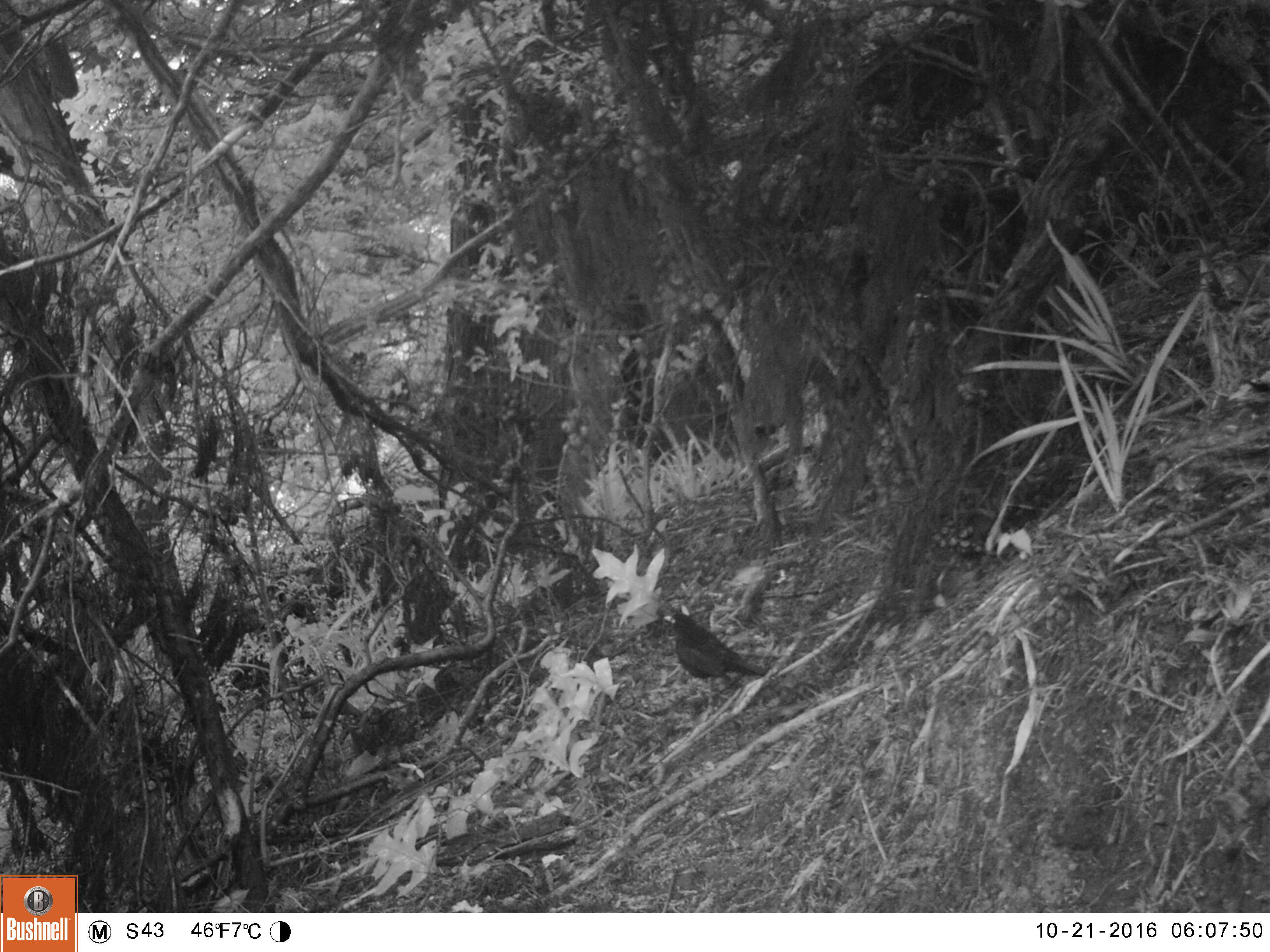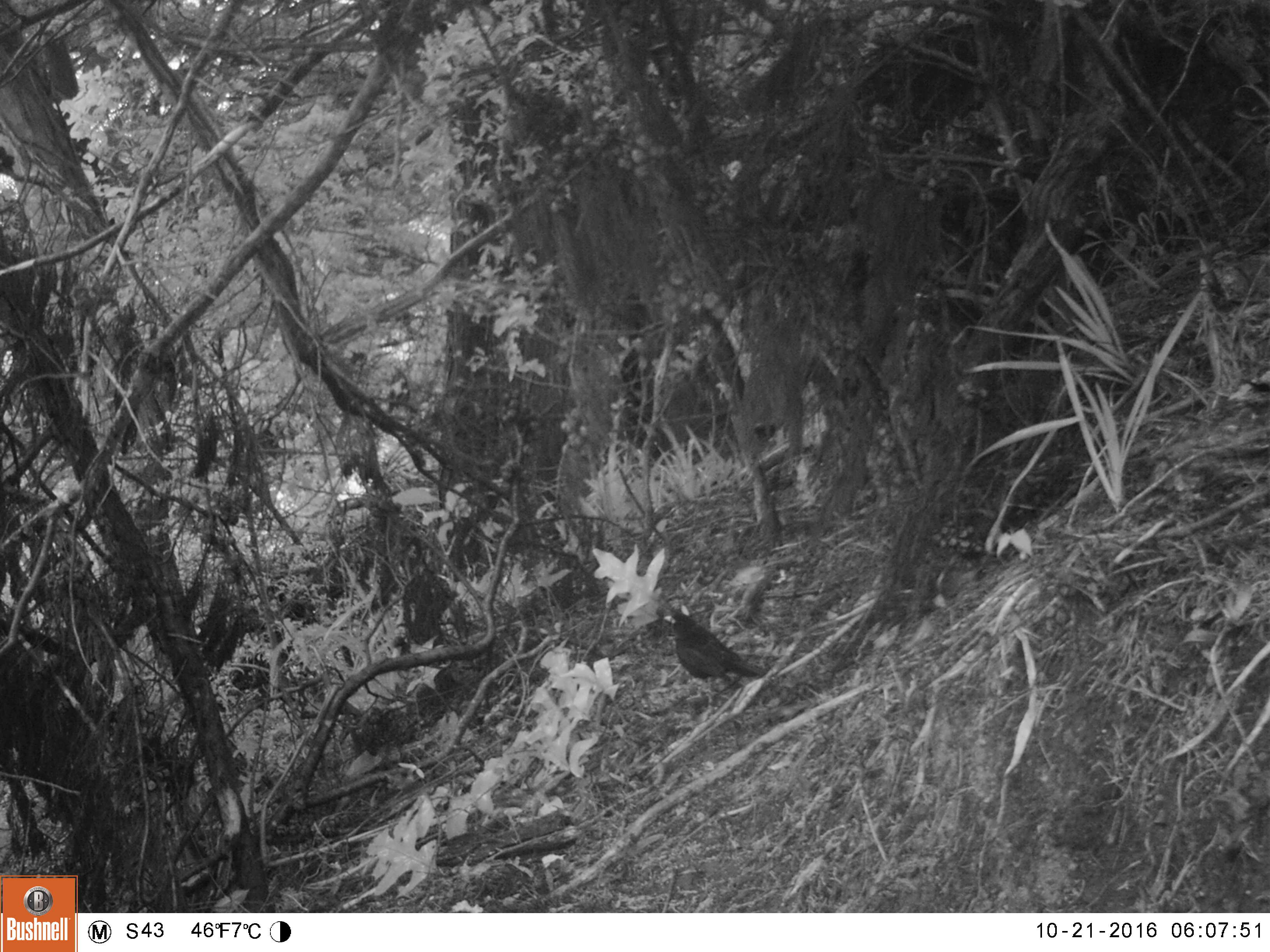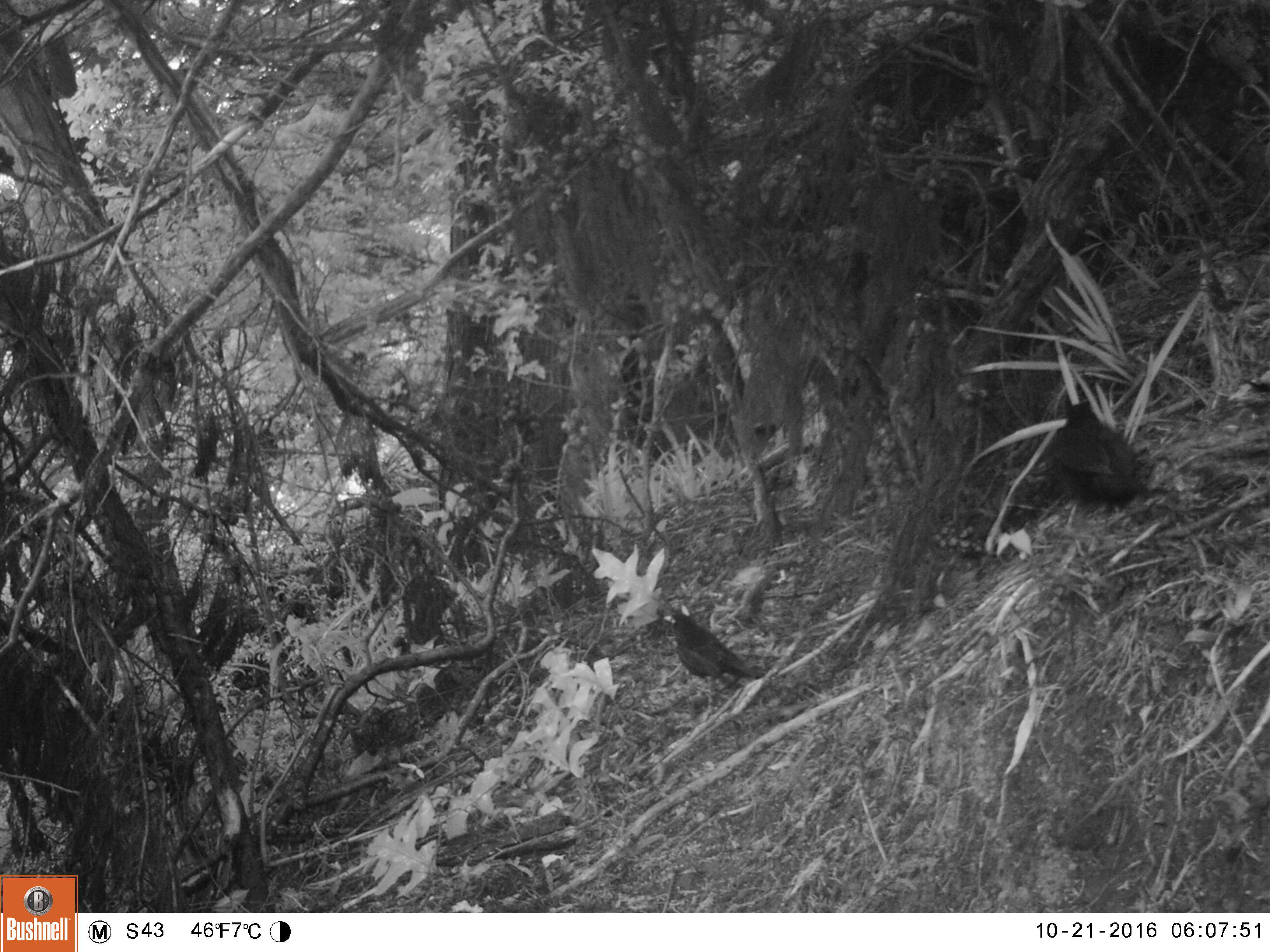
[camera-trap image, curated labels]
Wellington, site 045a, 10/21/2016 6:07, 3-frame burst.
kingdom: Animalia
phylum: Chordata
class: Aves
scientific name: Aves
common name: bird